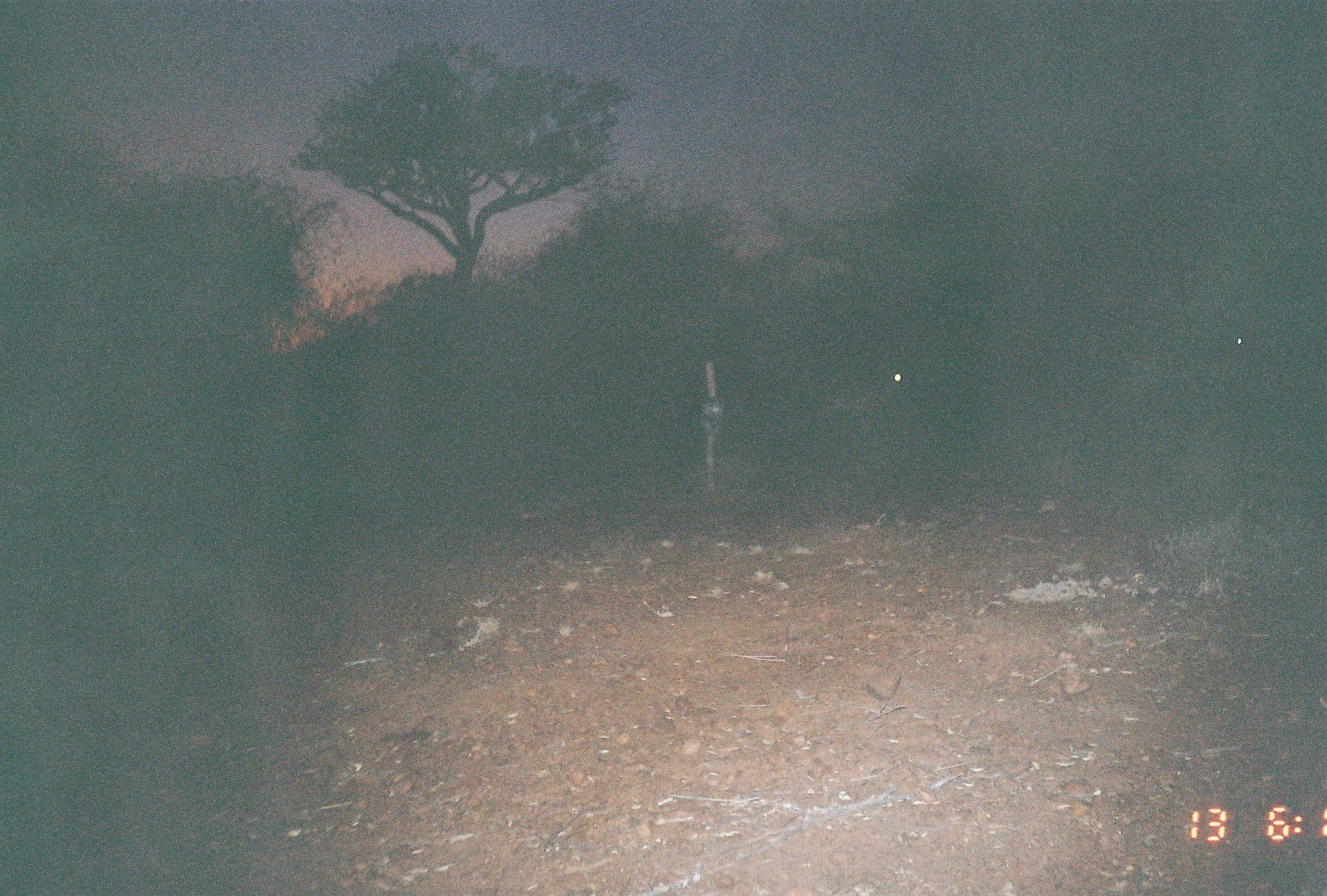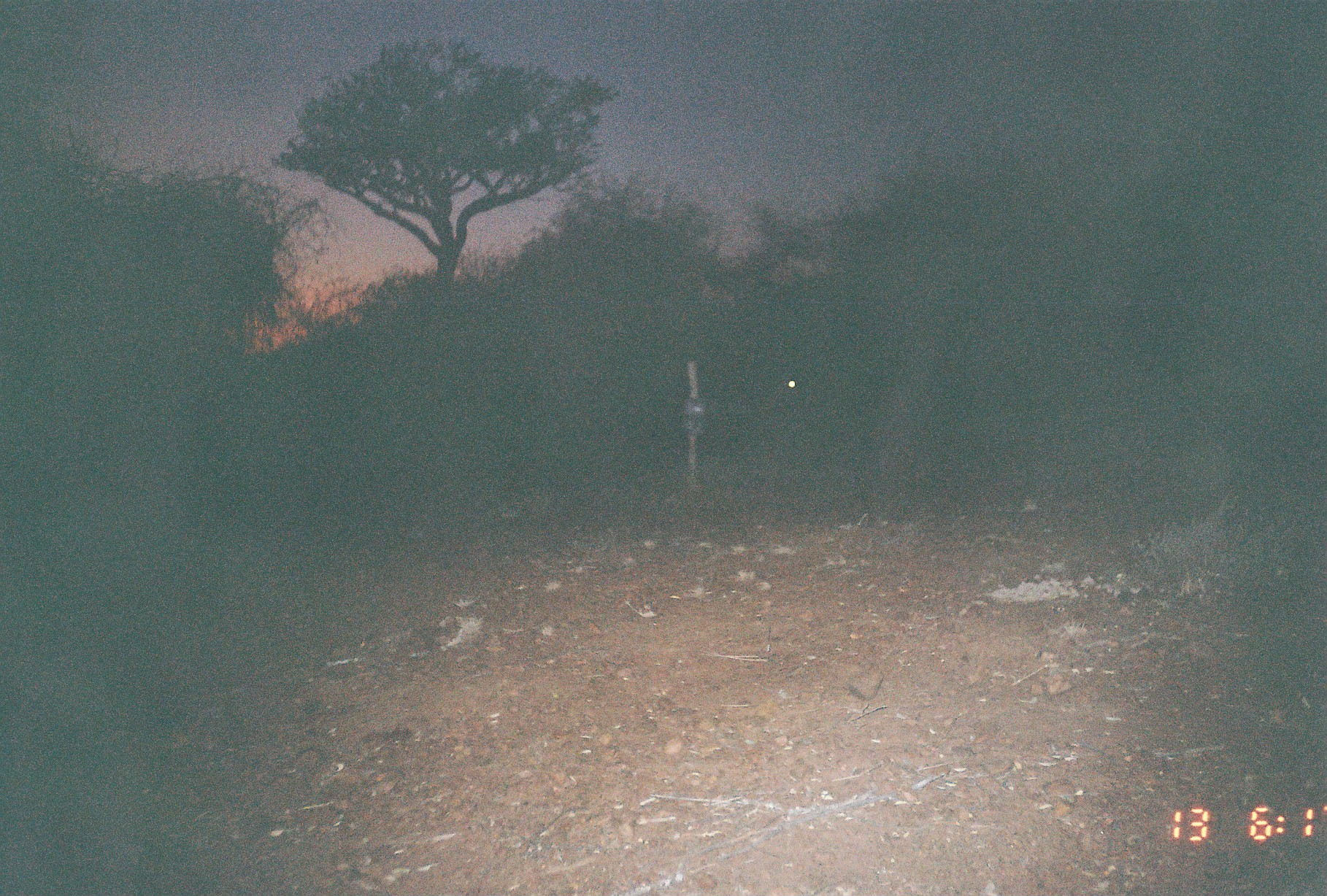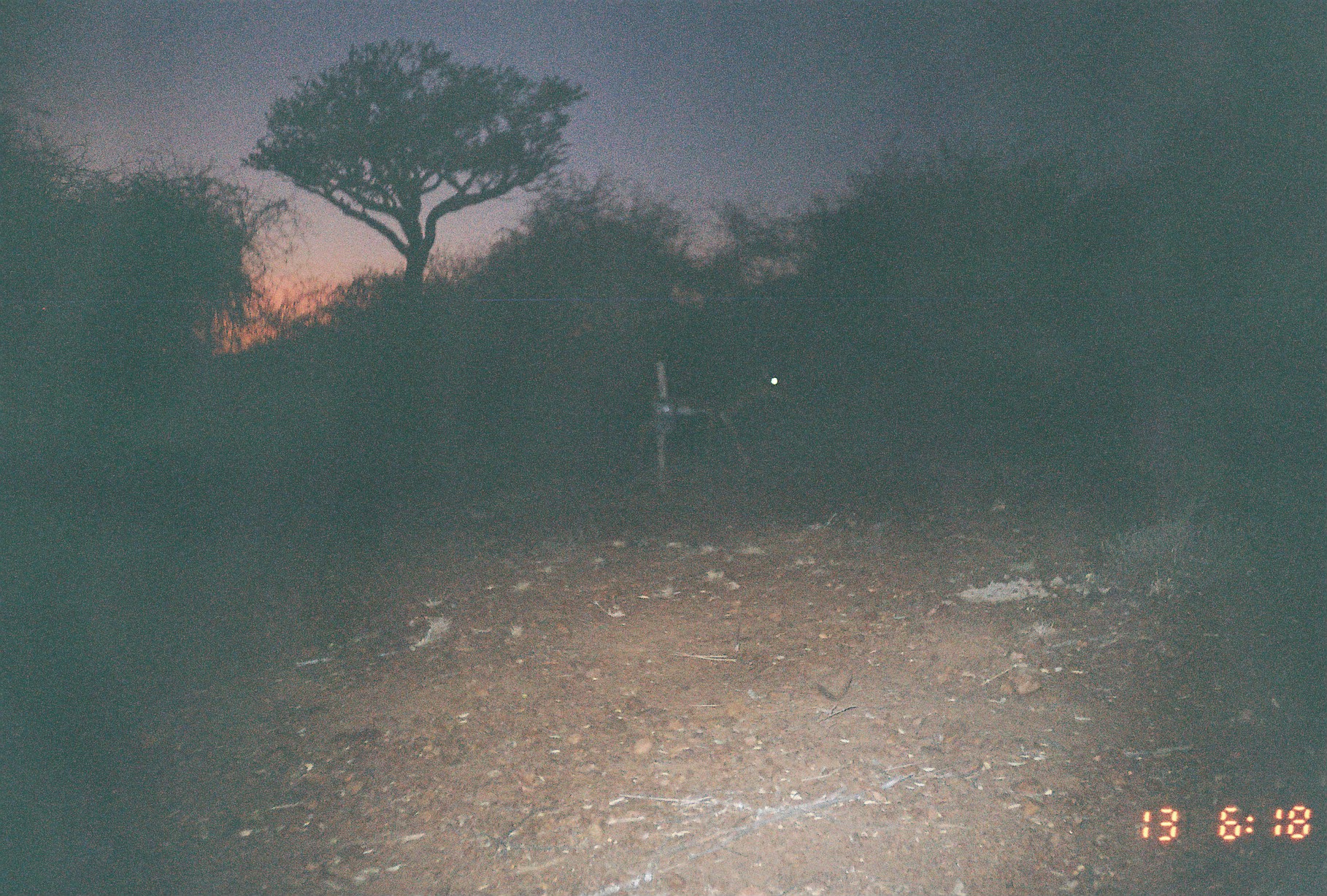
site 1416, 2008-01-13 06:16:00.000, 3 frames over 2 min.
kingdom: Animalia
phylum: Chordata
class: Mammalia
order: Artiodactyla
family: Bovidae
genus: Aepyceros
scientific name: Aepyceros melampus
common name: impala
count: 2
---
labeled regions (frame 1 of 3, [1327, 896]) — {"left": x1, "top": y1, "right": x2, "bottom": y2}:
aepyceros melampus: {"left": 794, "top": 362, "right": 919, "bottom": 480}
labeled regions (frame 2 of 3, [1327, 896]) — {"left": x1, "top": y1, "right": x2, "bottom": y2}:
aepyceros melampus: {"left": 704, "top": 373, "right": 807, "bottom": 470}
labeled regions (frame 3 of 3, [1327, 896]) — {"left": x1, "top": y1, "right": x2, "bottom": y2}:
aepyceros melampus: {"left": 633, "top": 369, "right": 790, "bottom": 467}